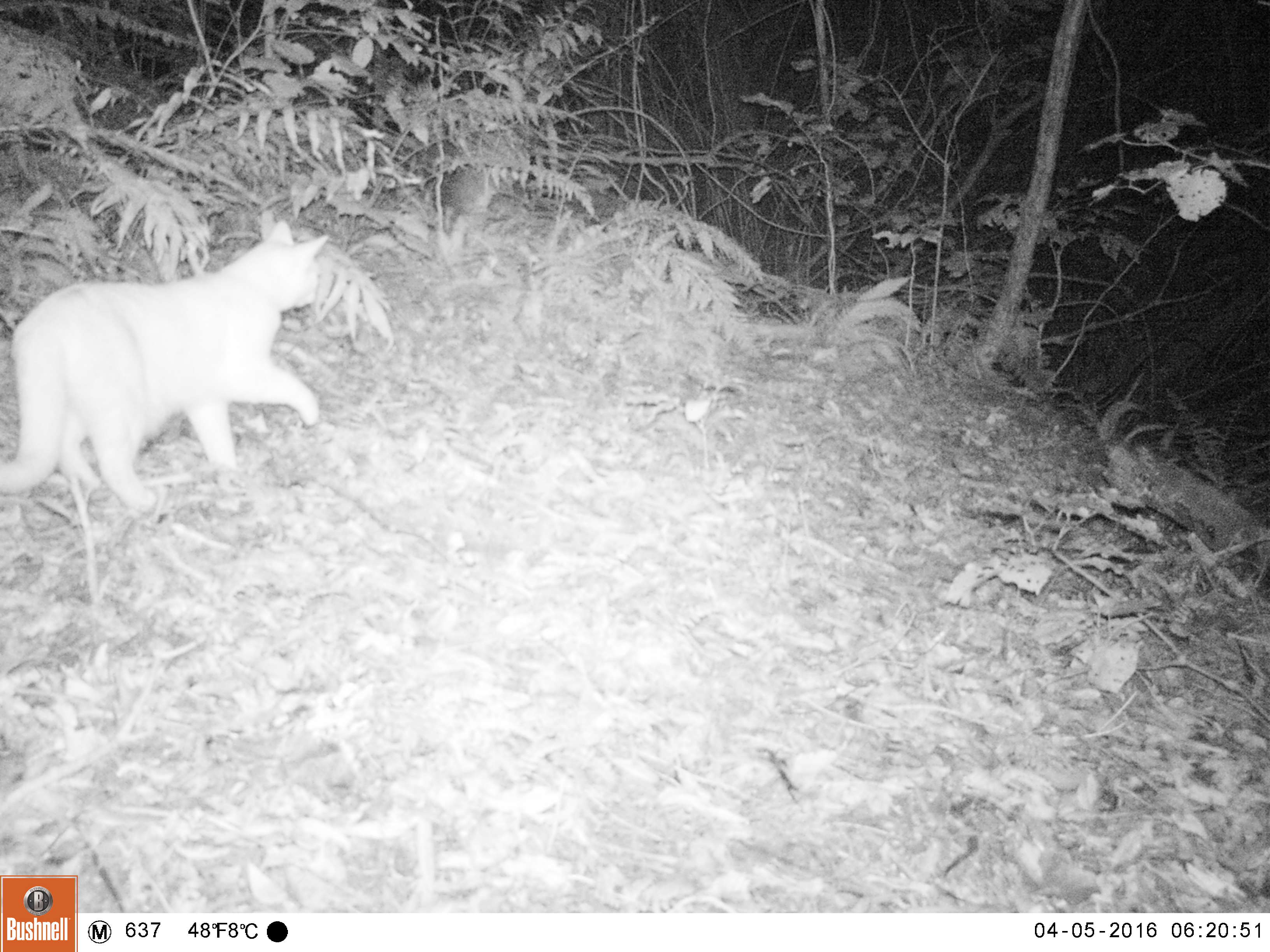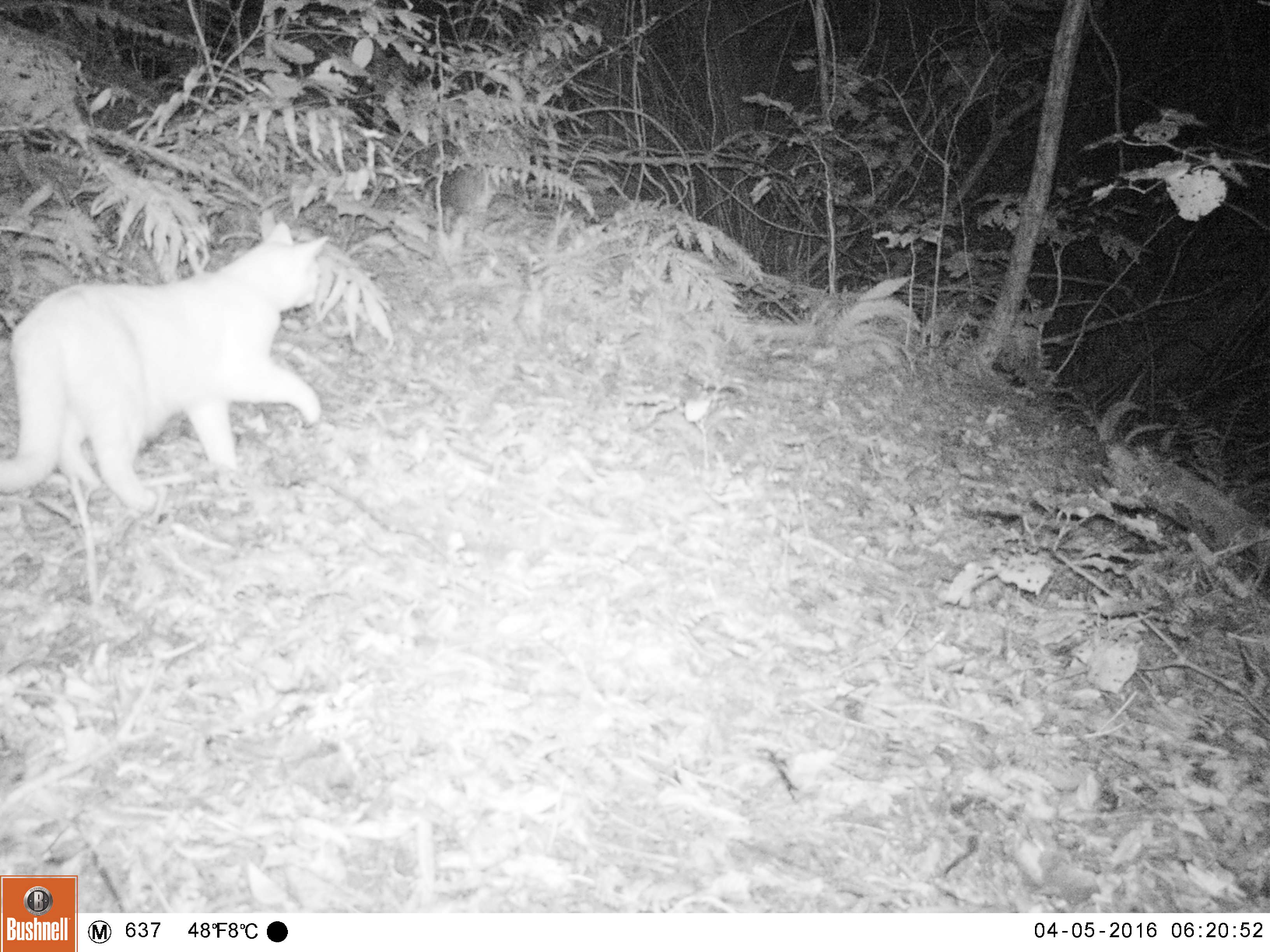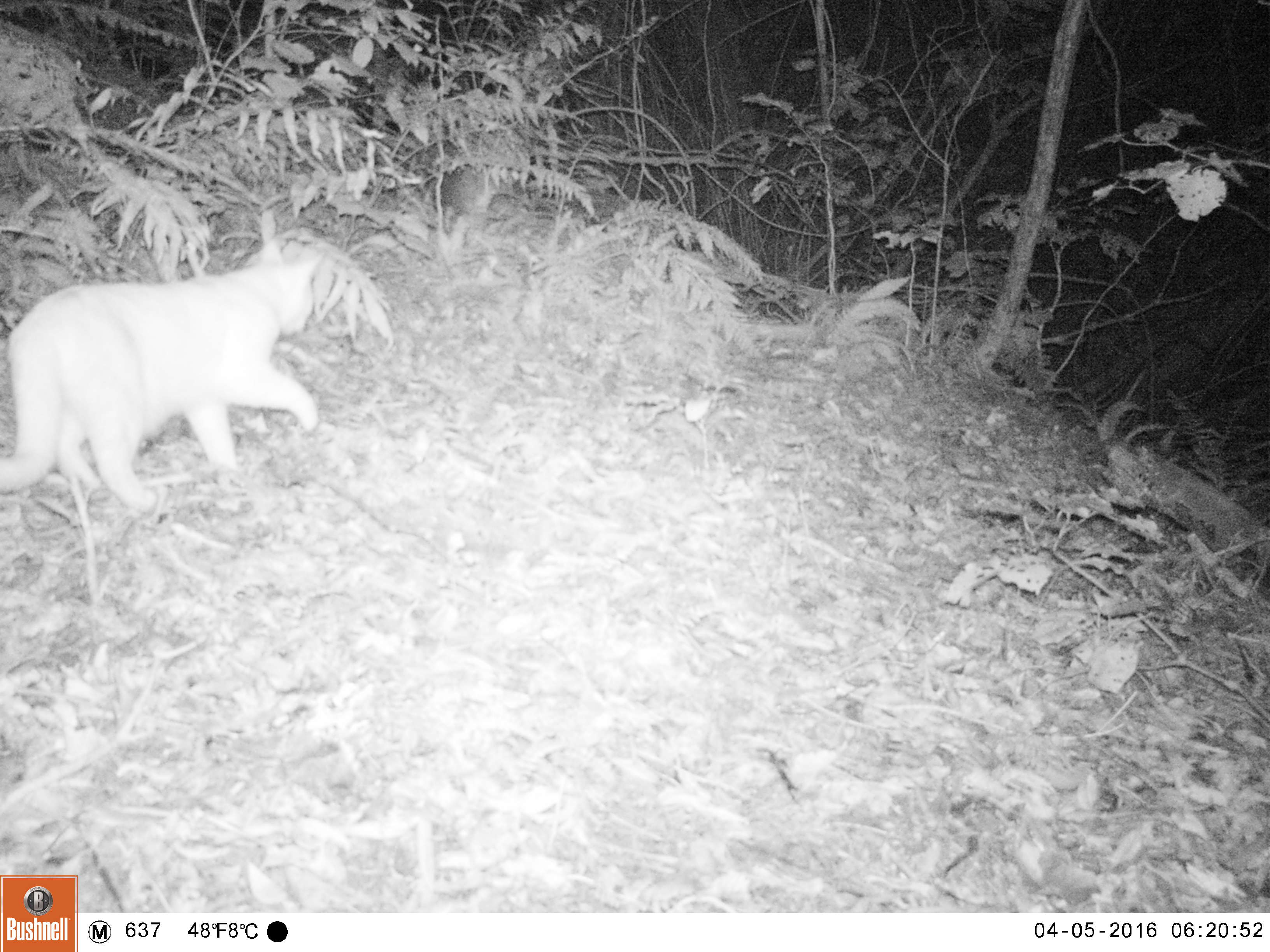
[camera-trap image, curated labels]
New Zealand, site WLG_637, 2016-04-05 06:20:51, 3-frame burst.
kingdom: Animalia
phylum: Chordata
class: Mammalia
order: Carnivora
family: Felidae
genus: Felis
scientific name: Felis catus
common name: domestic cat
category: cat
Cat (domestic cat) (Felis catus).